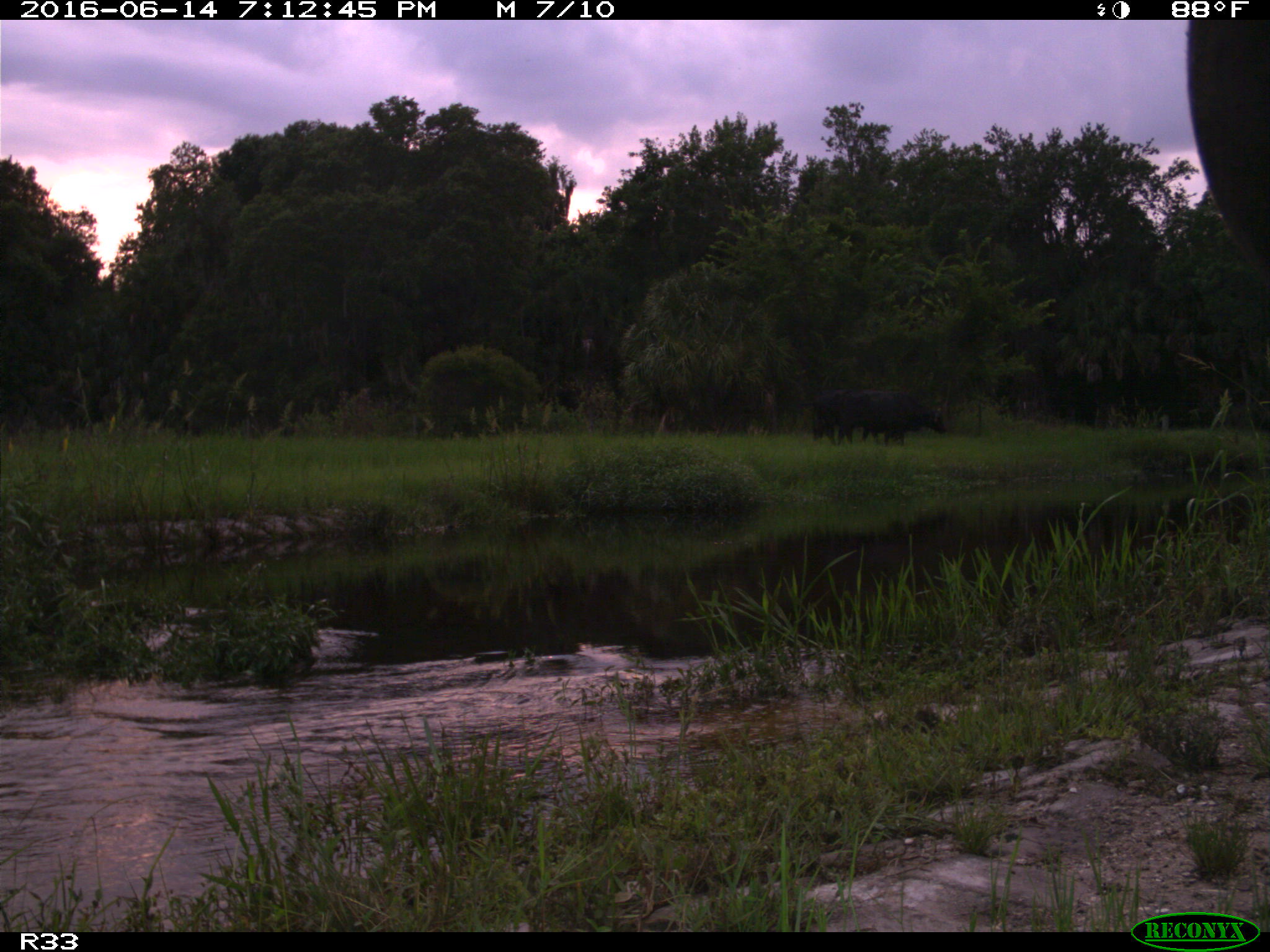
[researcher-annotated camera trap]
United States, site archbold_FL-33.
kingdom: Animalia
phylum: Chordata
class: Mammalia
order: Artiodactyla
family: Bovidae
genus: Bos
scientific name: Bos taurus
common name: domestic cow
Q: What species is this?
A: Bos taurus (domestic cow).